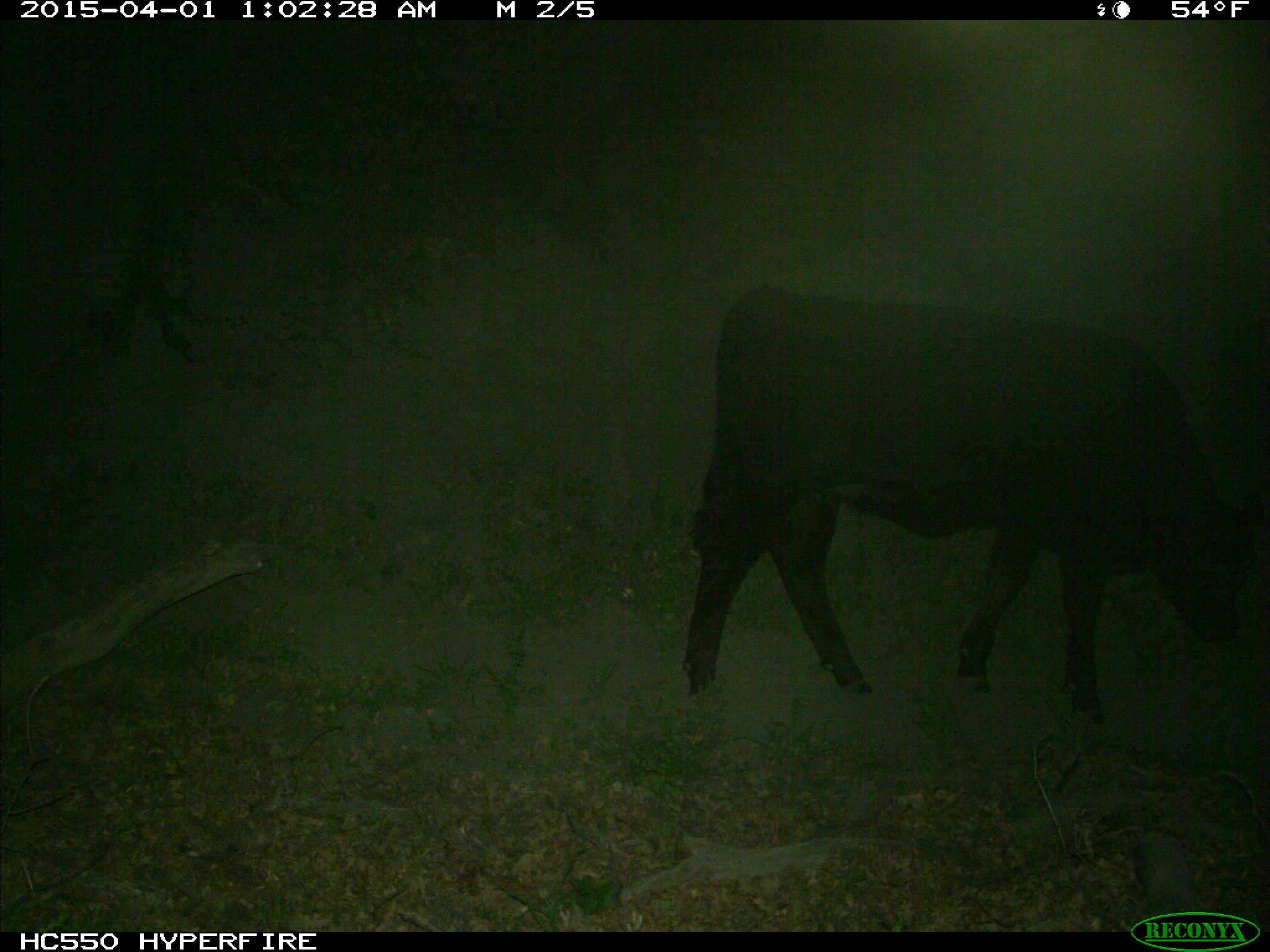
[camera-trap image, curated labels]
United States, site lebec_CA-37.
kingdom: Animalia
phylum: Chordata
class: Mammalia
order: Artiodactyla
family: Bovidae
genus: Bos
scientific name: Bos taurus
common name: domestic cow